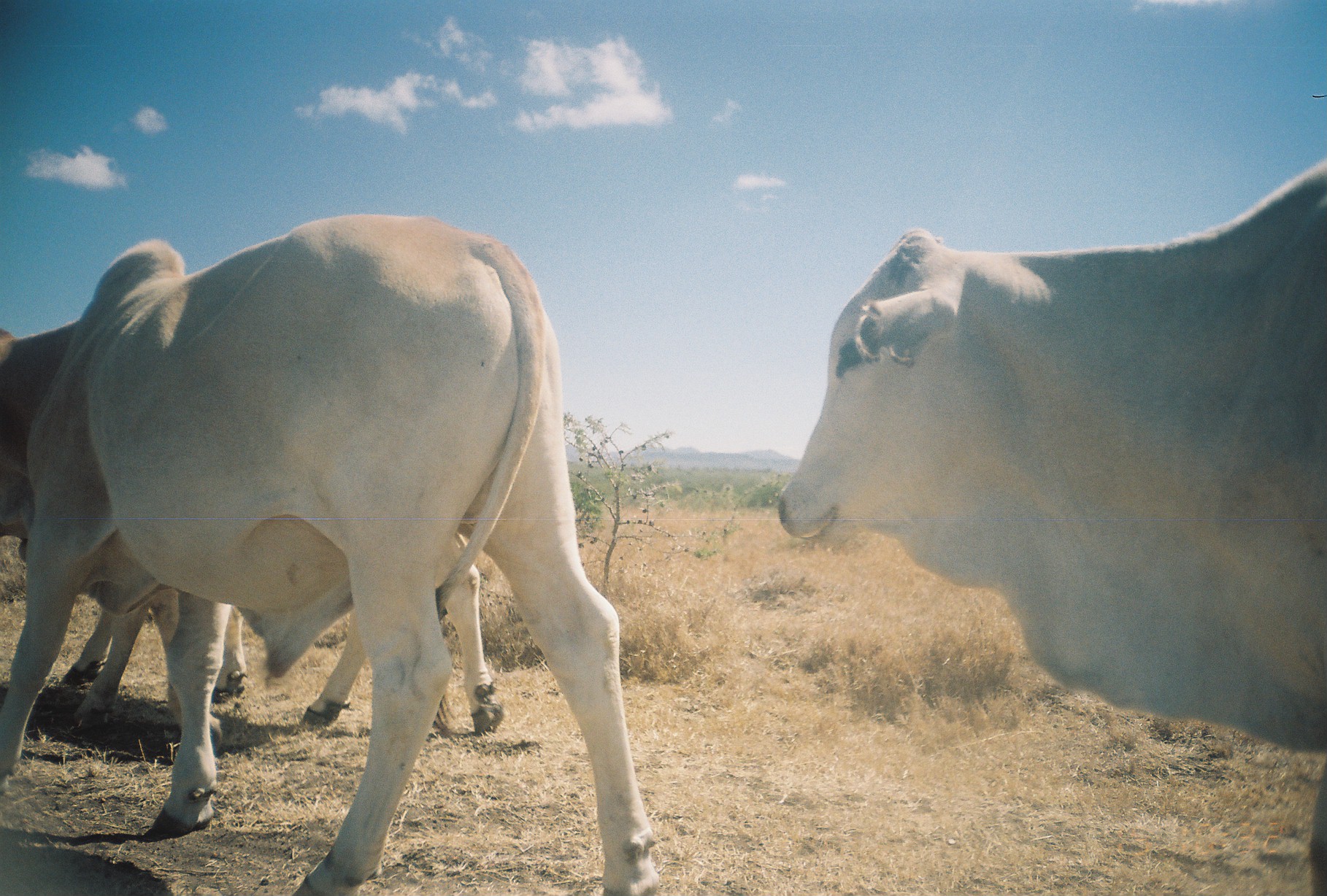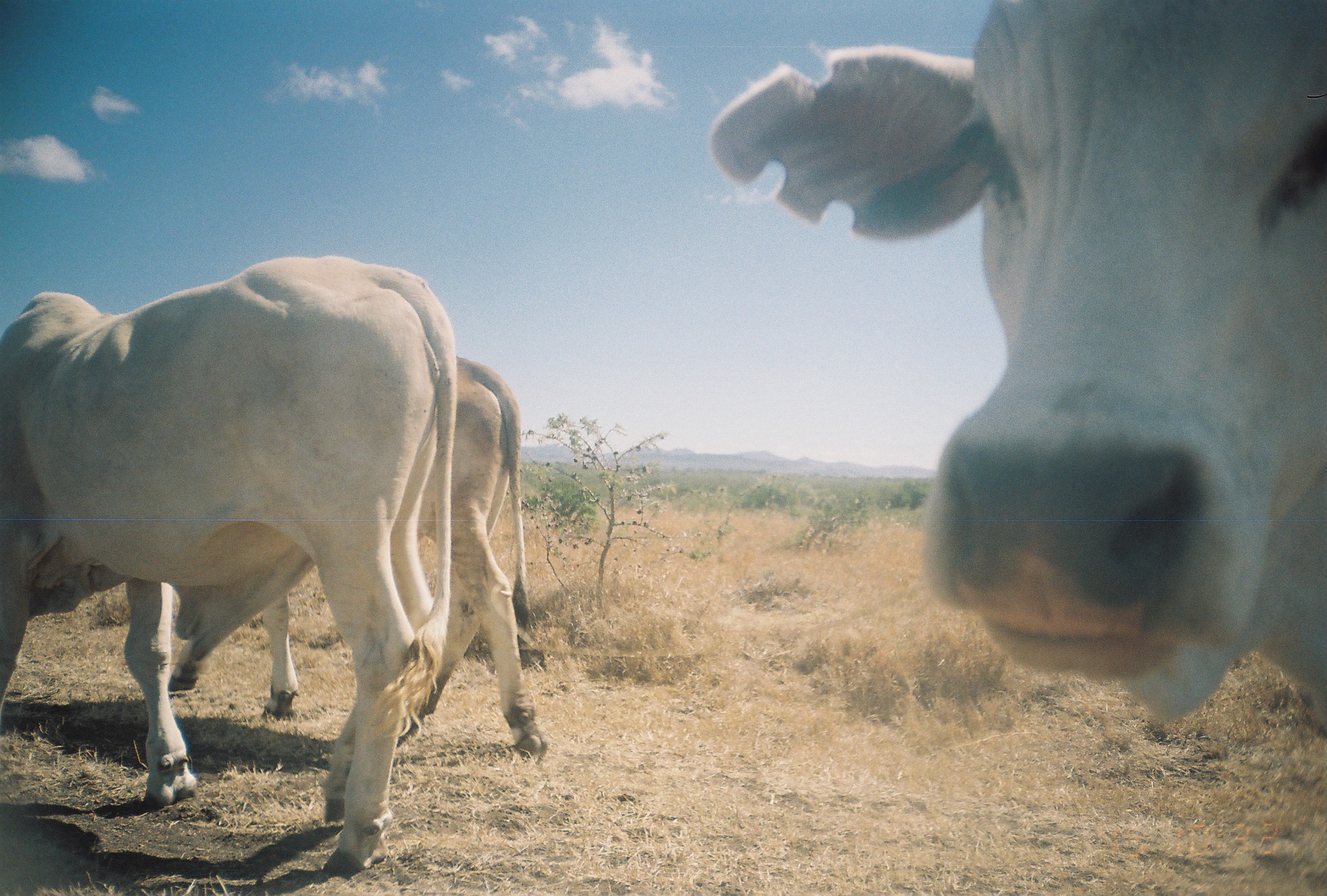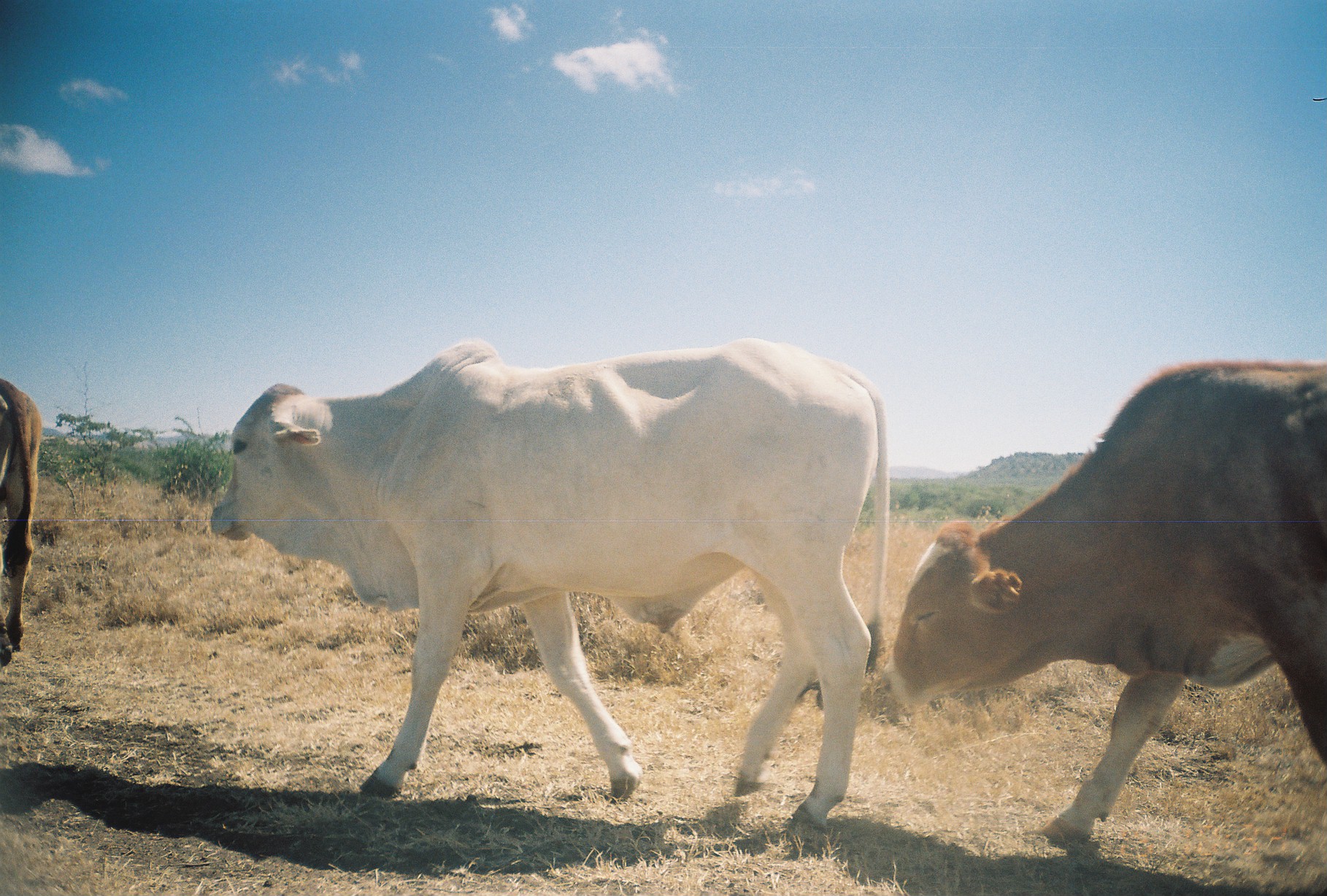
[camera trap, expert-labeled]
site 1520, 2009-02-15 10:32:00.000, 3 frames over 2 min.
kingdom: Animalia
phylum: Chordata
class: Mammalia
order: Artiodactyla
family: Bovidae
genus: Bos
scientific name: Bos taurus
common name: domestic cattle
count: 3